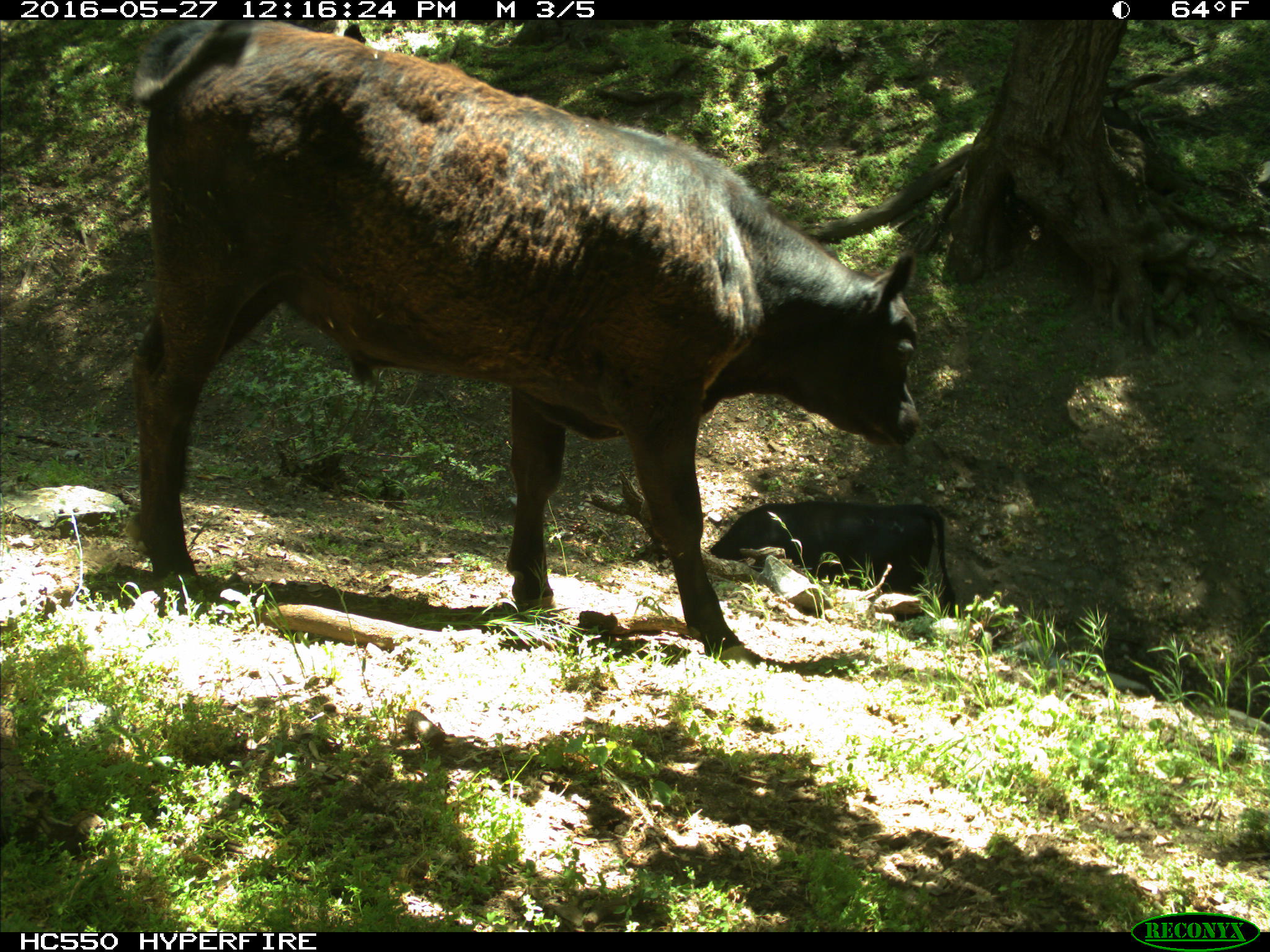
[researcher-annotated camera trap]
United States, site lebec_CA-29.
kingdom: Animalia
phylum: Chordata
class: Mammalia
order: Artiodactyla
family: Bovidae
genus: Bos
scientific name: Bos taurus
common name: domestic cow